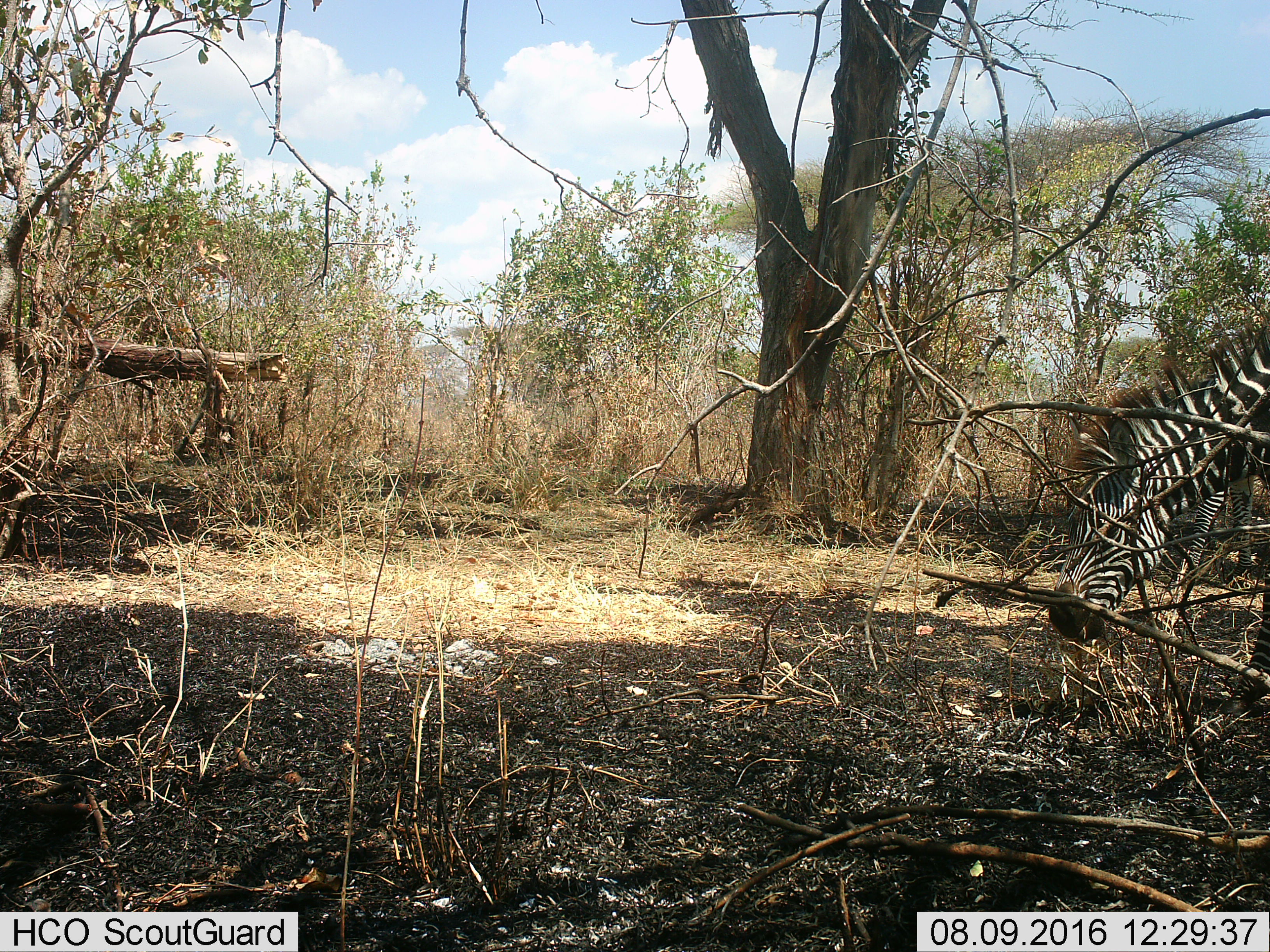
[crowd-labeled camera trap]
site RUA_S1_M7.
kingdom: Animalia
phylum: Chordata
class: Mammalia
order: Perissodactyla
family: Equidae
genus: Equus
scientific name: Equus quagga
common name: plains zebra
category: zebraplains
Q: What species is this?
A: Zebraplains (plains zebra) (Equus quagga).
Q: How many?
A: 2.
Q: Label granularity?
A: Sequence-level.